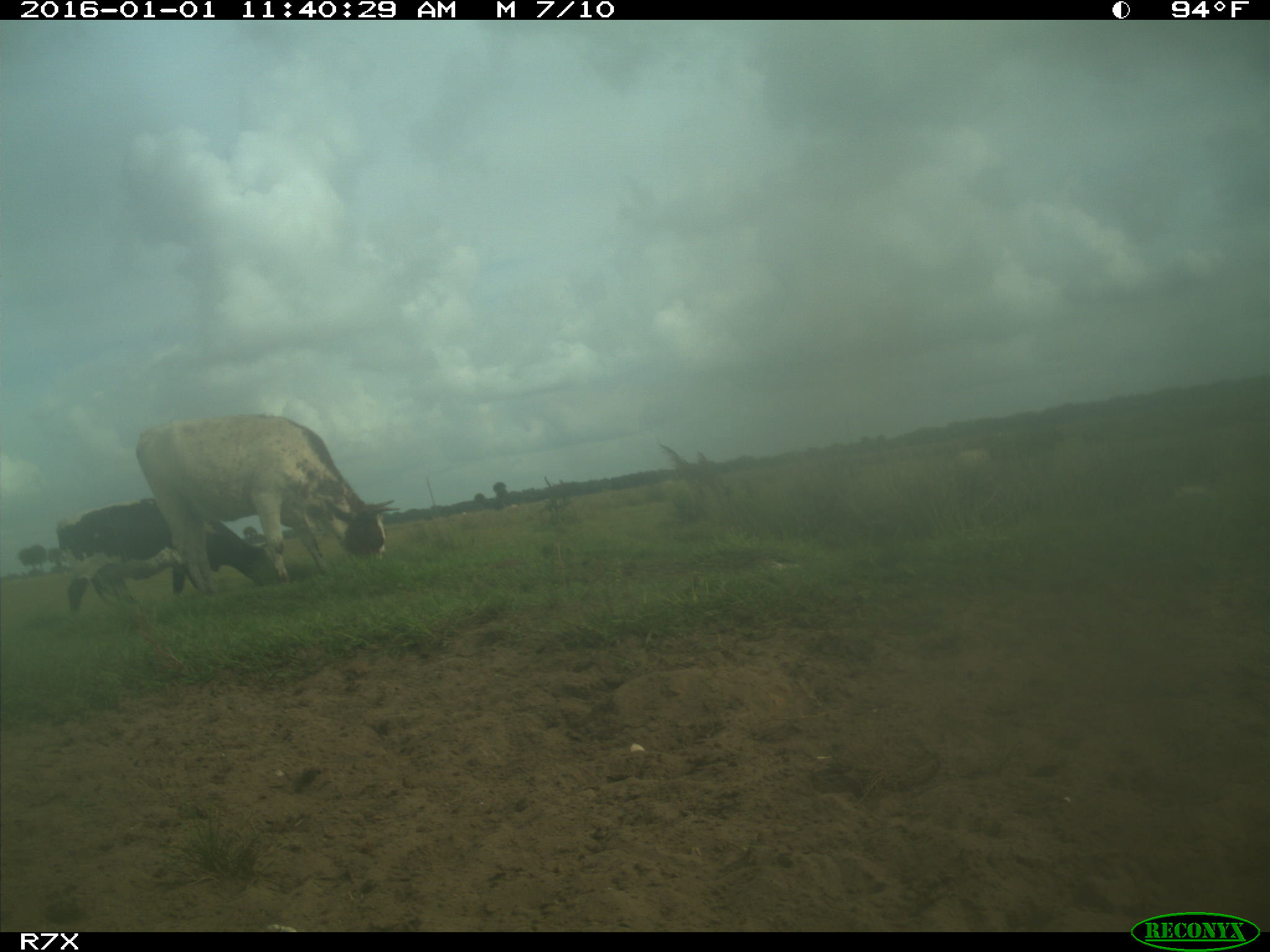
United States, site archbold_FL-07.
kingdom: Animalia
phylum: Chordata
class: Mammalia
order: Artiodactyla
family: Bovidae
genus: Bos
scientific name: Bos taurus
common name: domestic cow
Bos taurus (domestic cow).